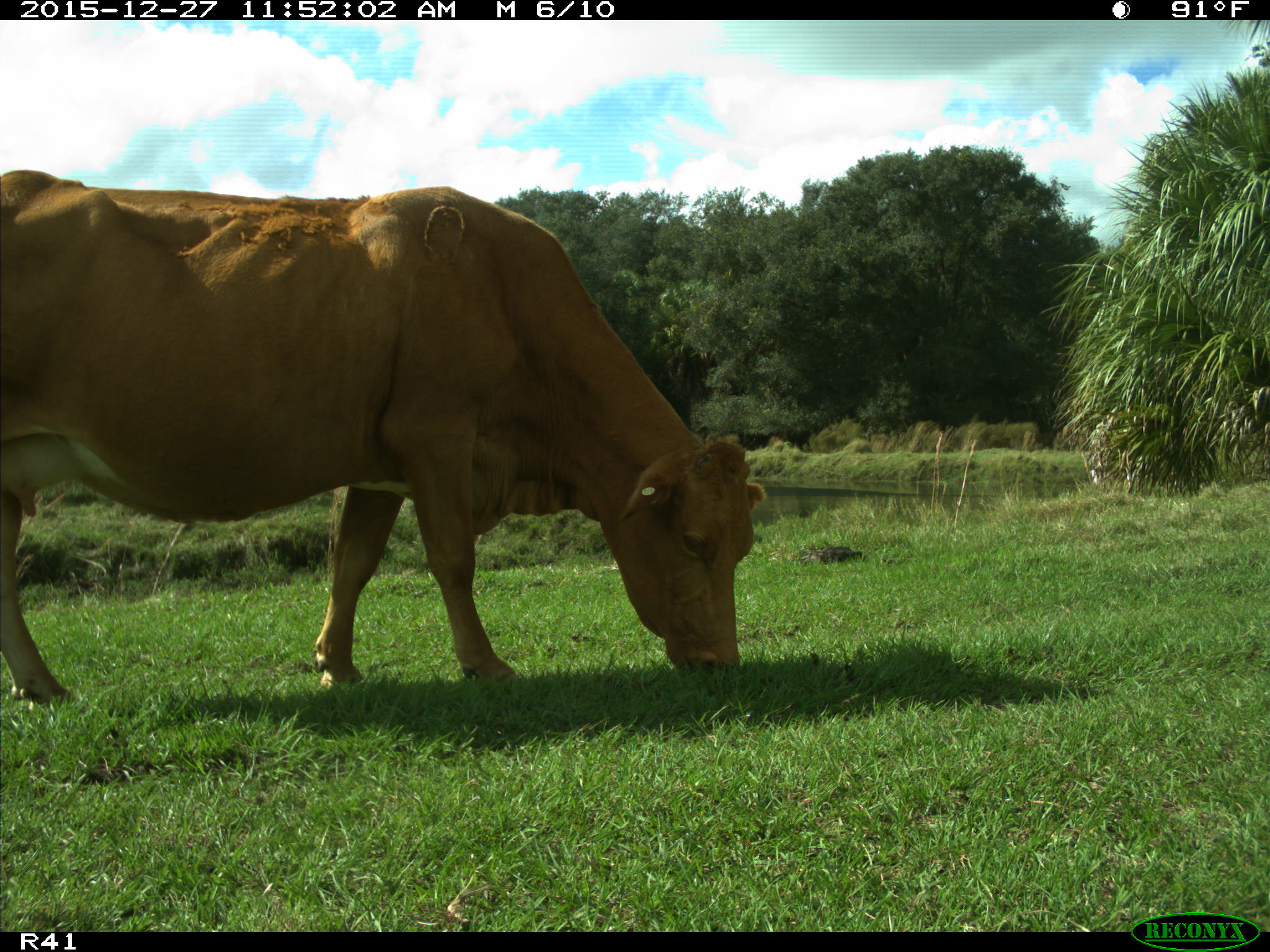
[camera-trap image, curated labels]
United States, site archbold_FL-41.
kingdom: Animalia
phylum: Chordata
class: Mammalia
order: Artiodactyla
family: Bovidae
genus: Bos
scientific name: Bos taurus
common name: domestic cow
Bos taurus (domestic cow).